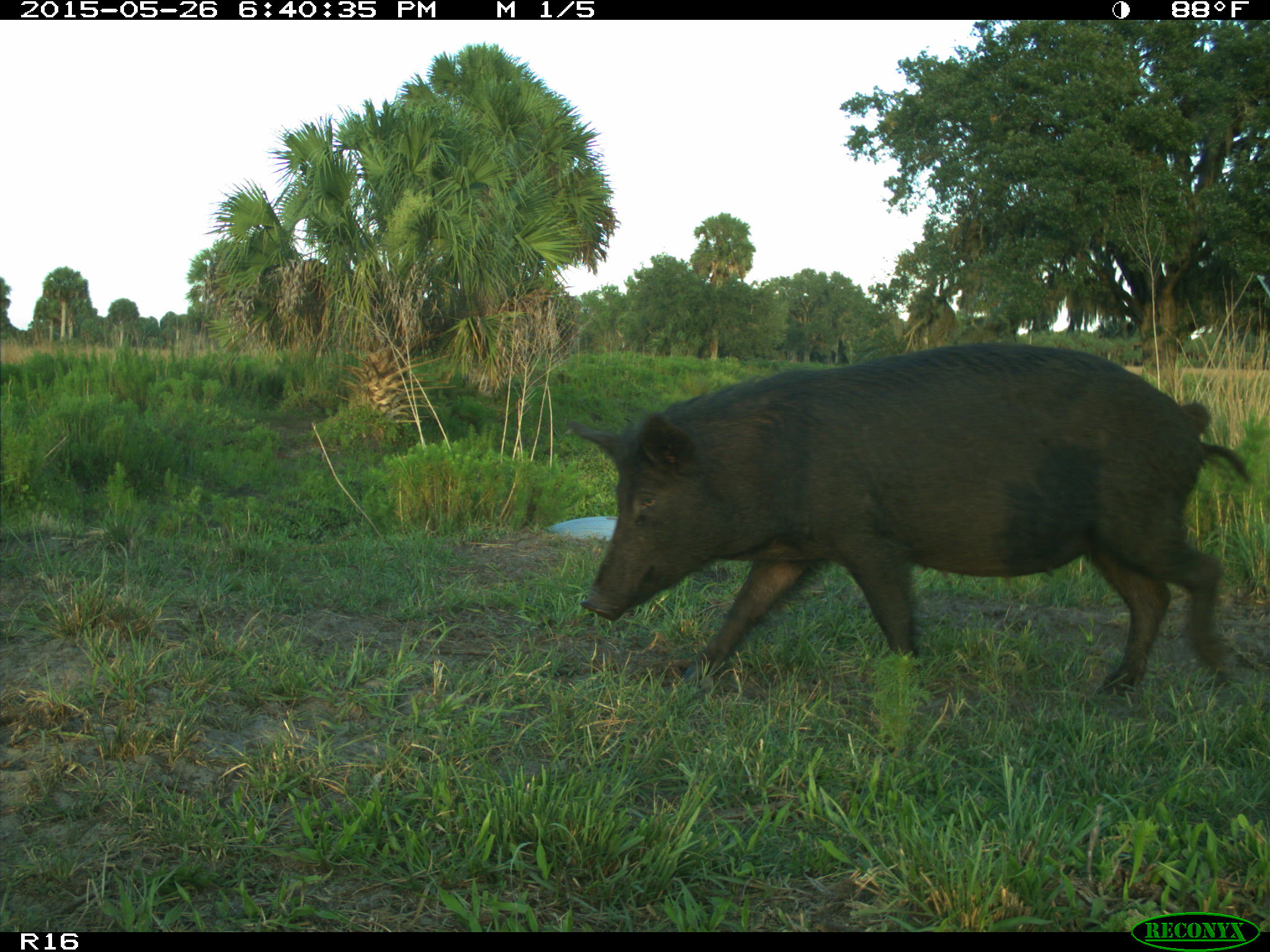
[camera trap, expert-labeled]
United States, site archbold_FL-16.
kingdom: Animalia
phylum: Chordata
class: Mammalia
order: Artiodactyla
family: Suidae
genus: Sus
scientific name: Sus scrofa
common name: wild boar